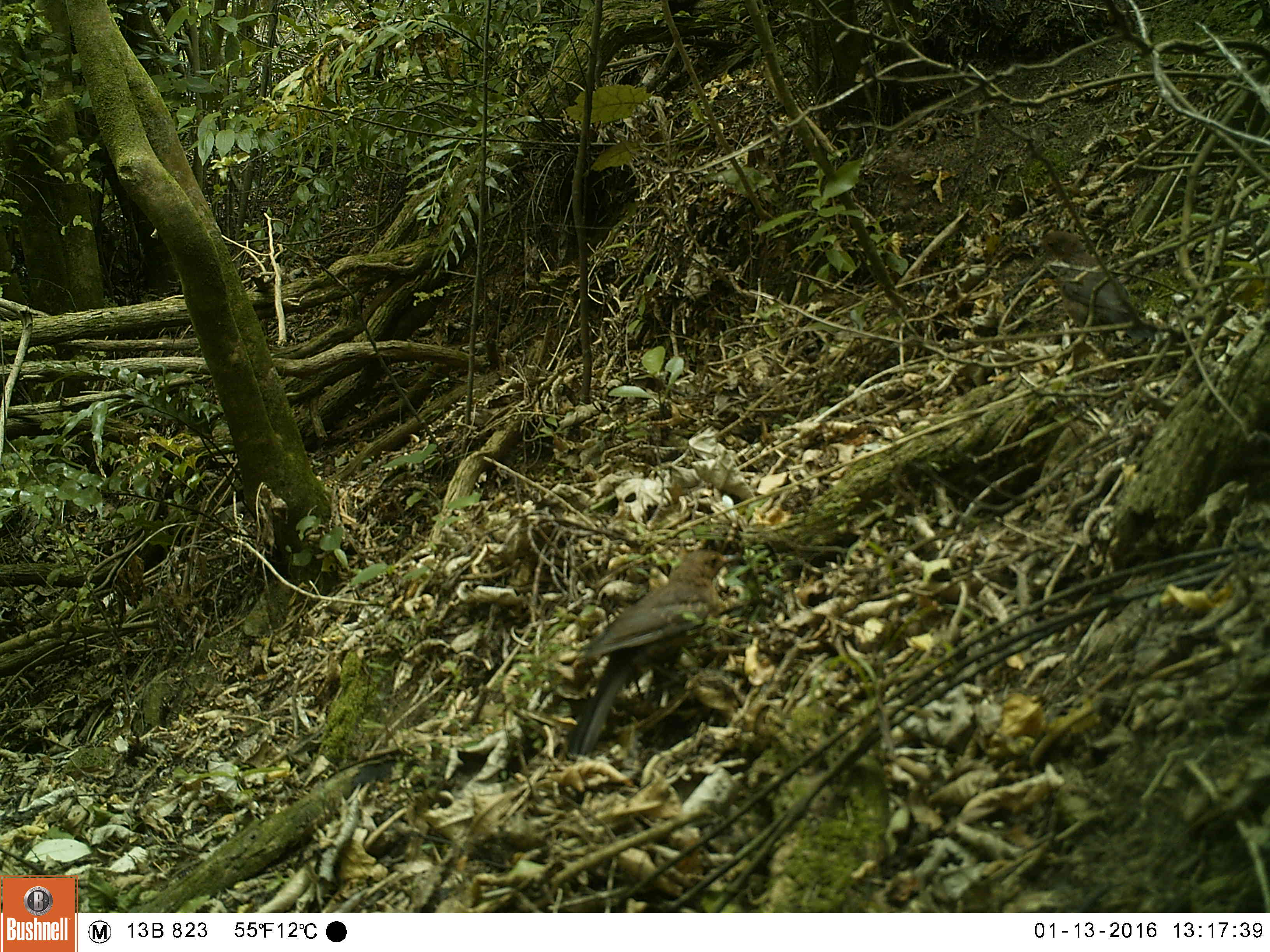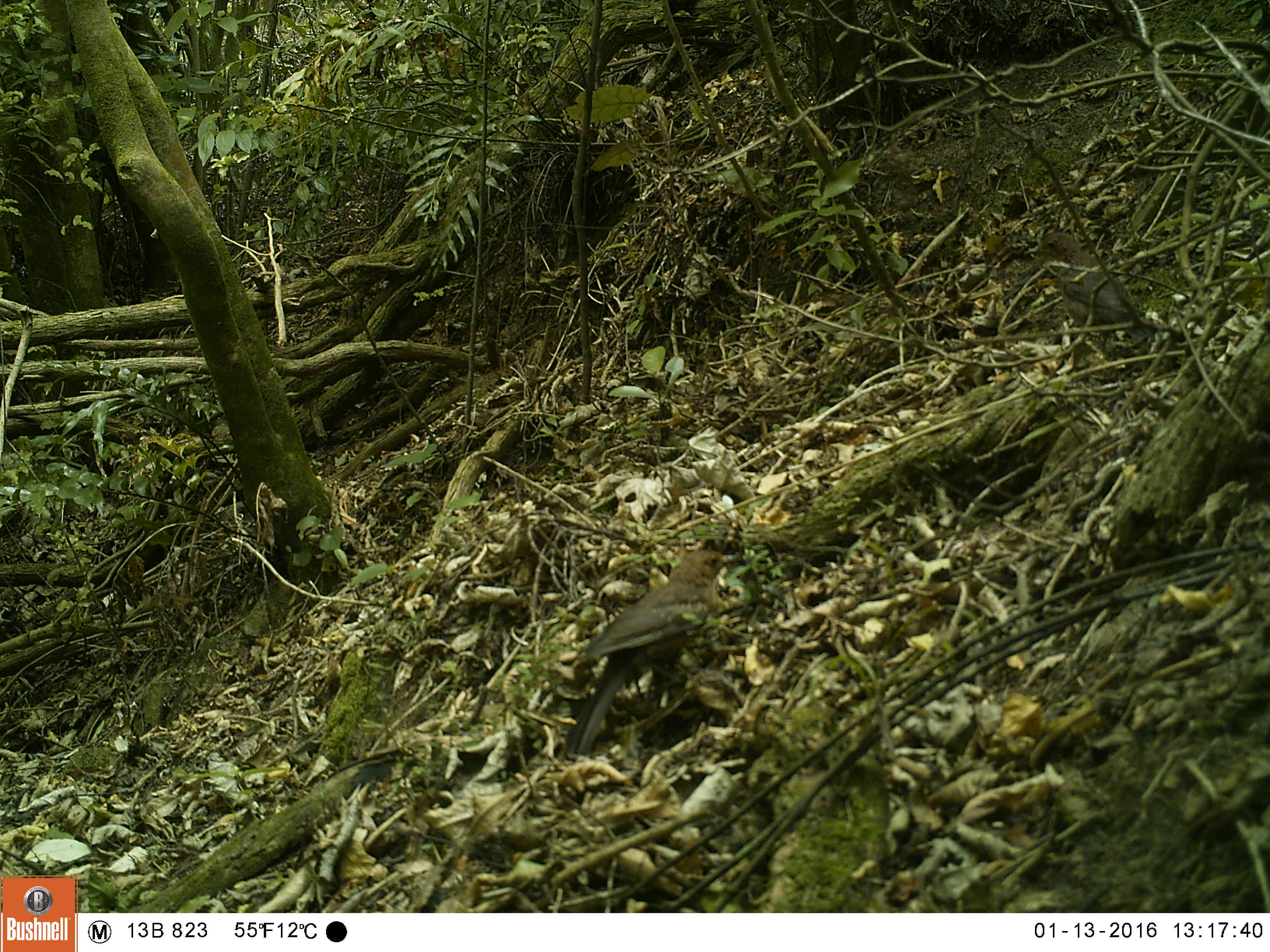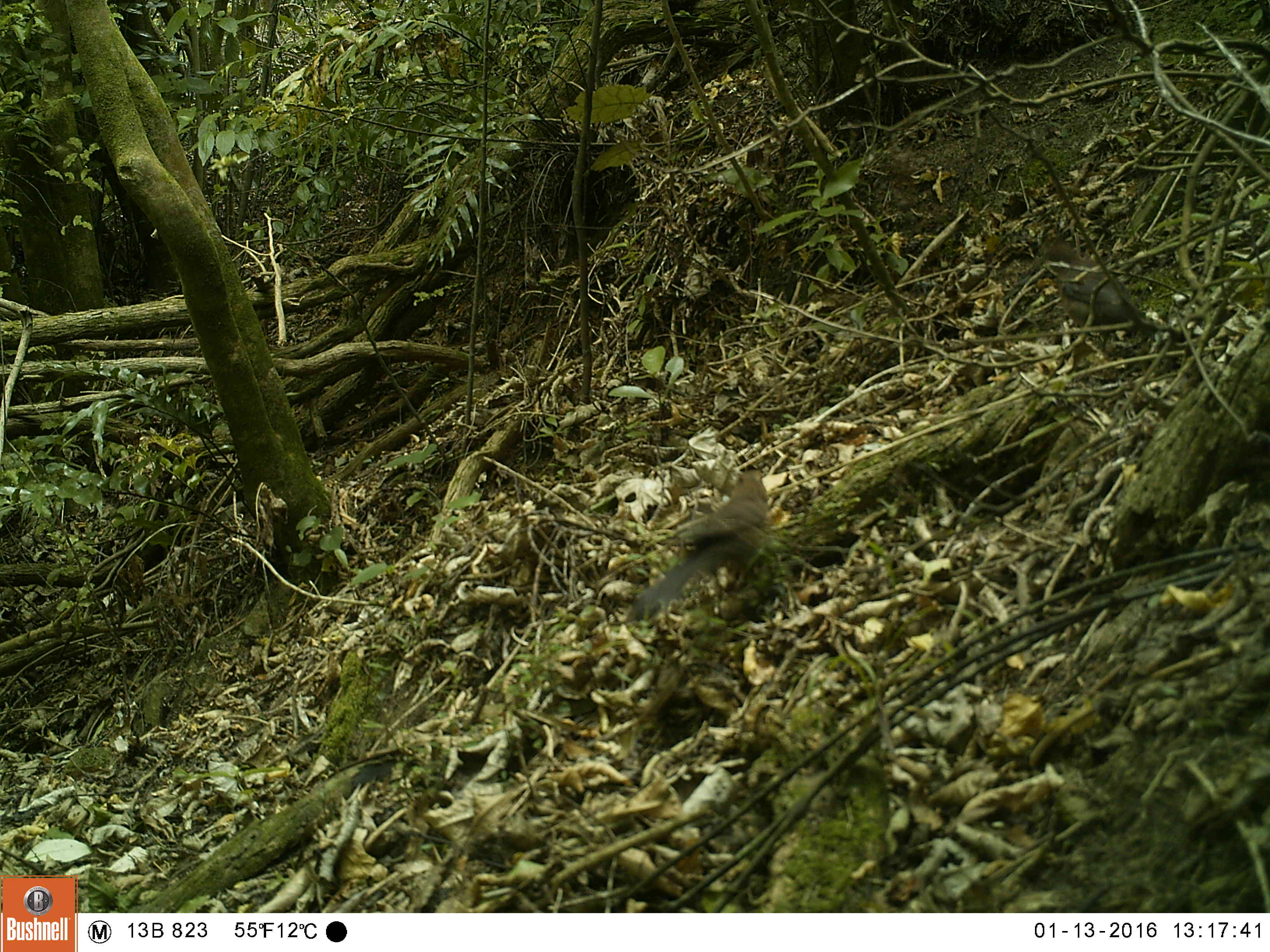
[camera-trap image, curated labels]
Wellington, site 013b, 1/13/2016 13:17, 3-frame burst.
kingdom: Animalia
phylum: Chordata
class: Aves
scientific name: Aves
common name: bird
Bird (Aves).